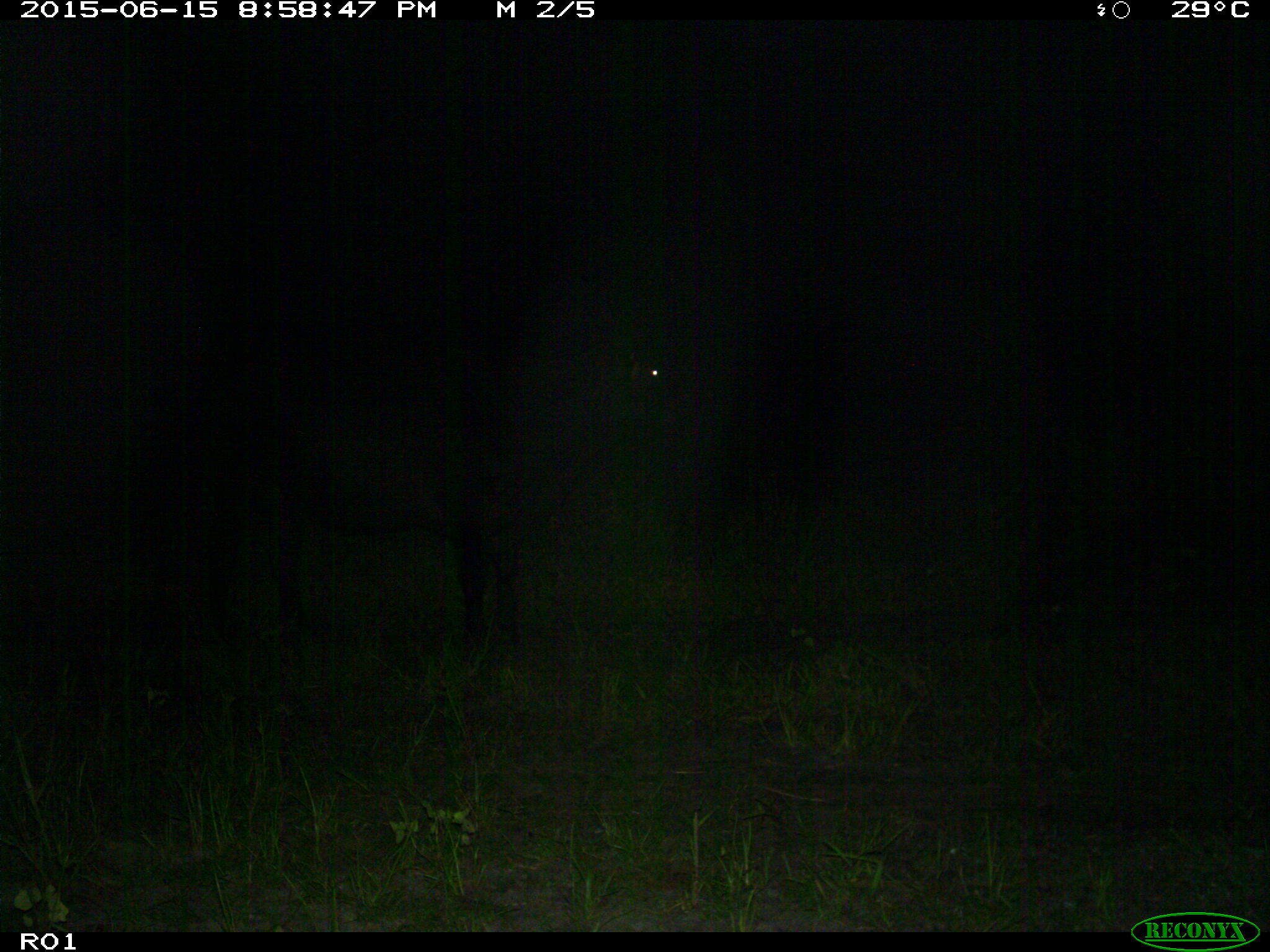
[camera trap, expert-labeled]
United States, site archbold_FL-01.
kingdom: Animalia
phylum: Chordata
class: Mammalia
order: Artiodactyla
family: Bovidae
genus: Bos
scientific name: Bos taurus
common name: domestic cow